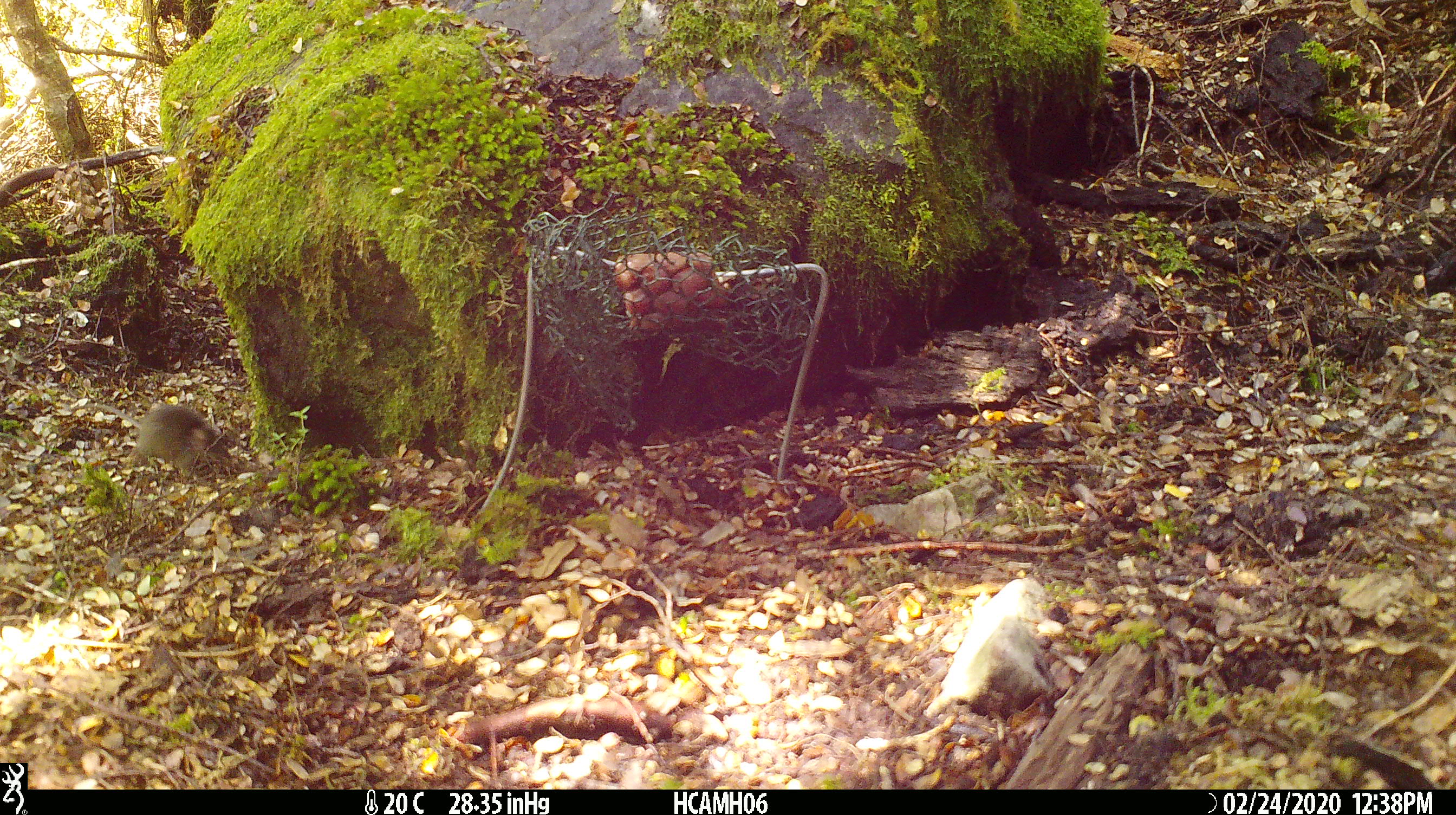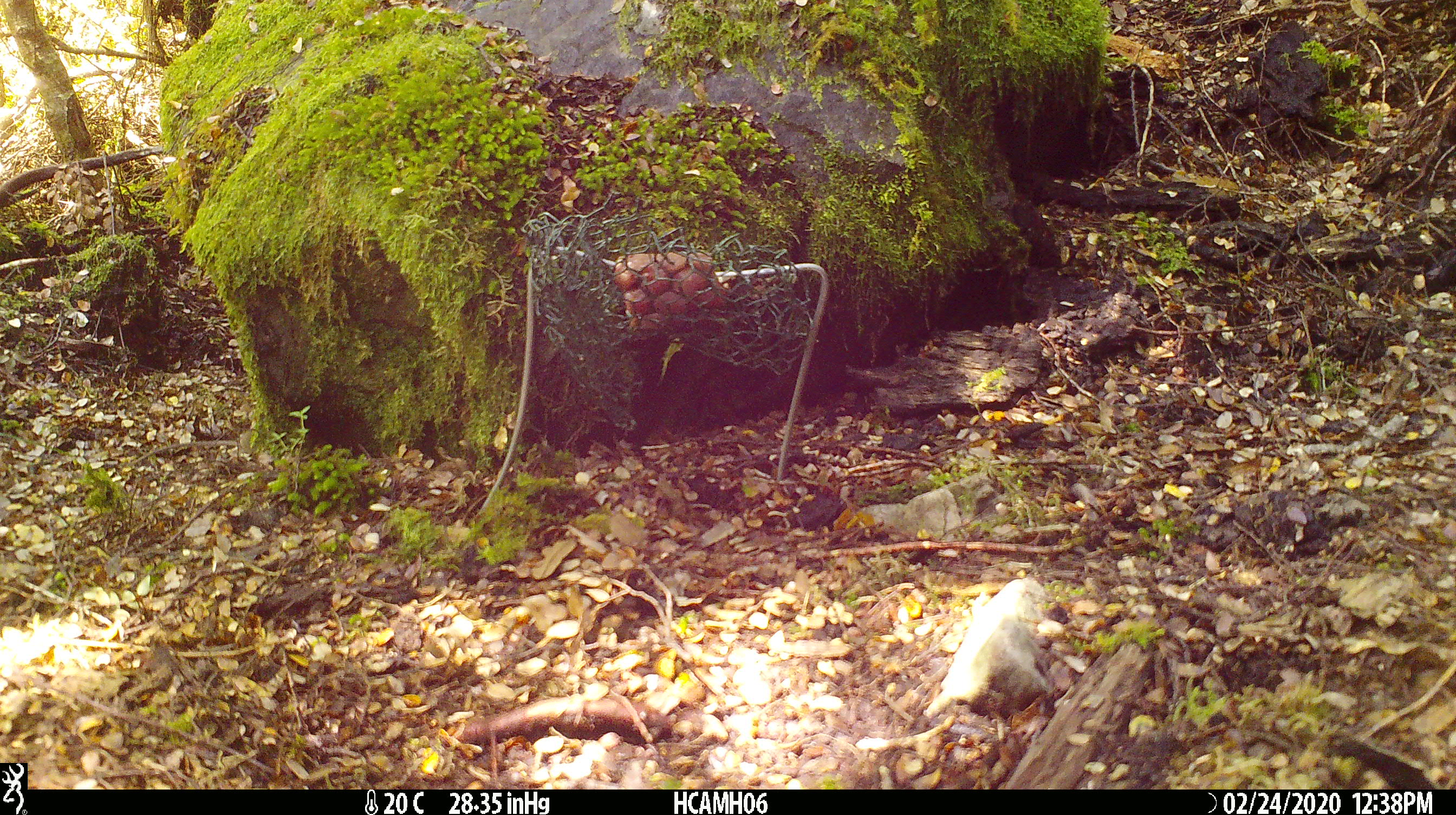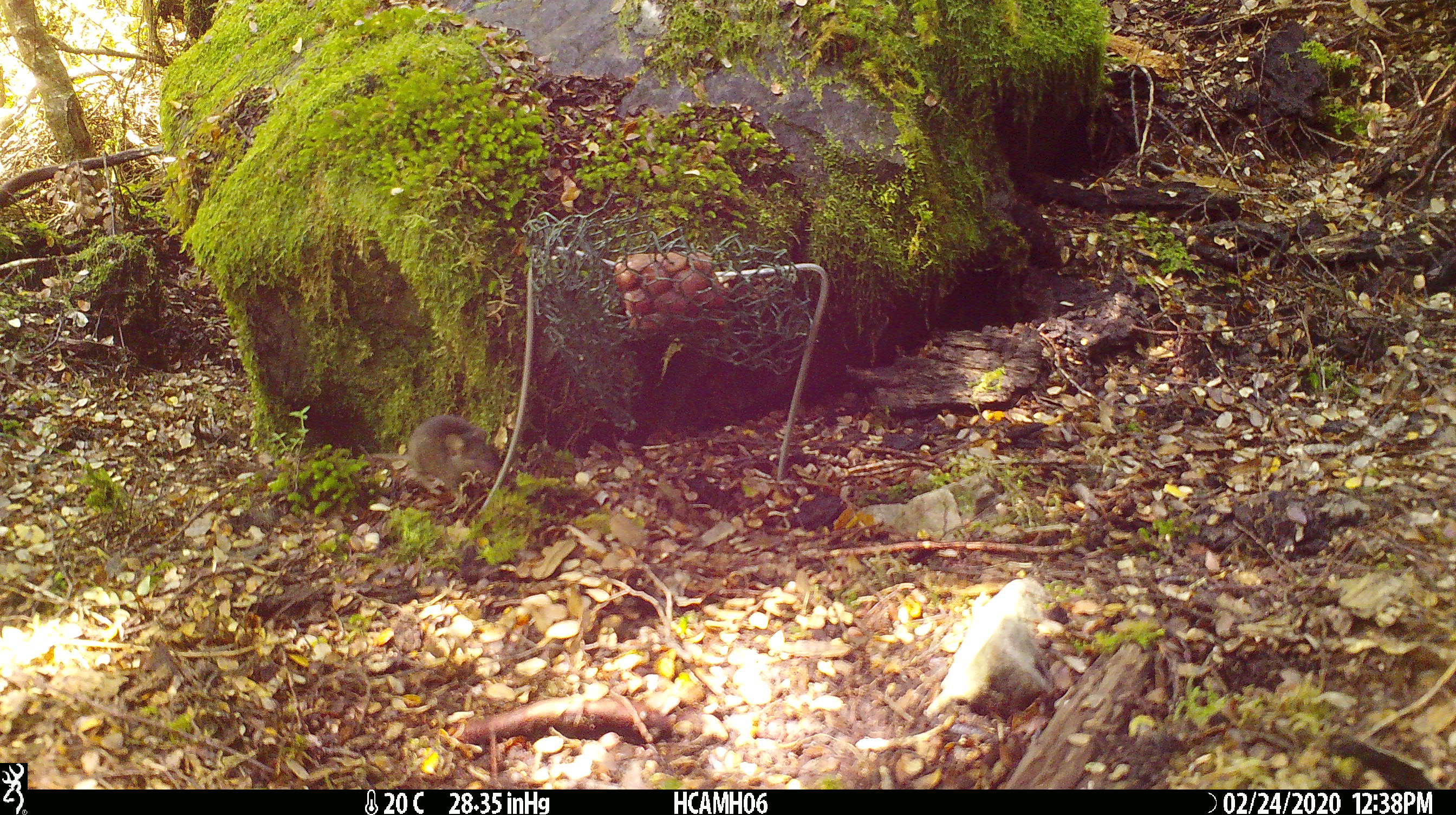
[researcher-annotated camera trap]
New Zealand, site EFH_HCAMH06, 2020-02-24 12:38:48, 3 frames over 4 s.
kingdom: Animalia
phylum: Chordata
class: Mammalia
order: Rodentia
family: Muridae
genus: Mus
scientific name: Mus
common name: mouse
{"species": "mouse (Mus)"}